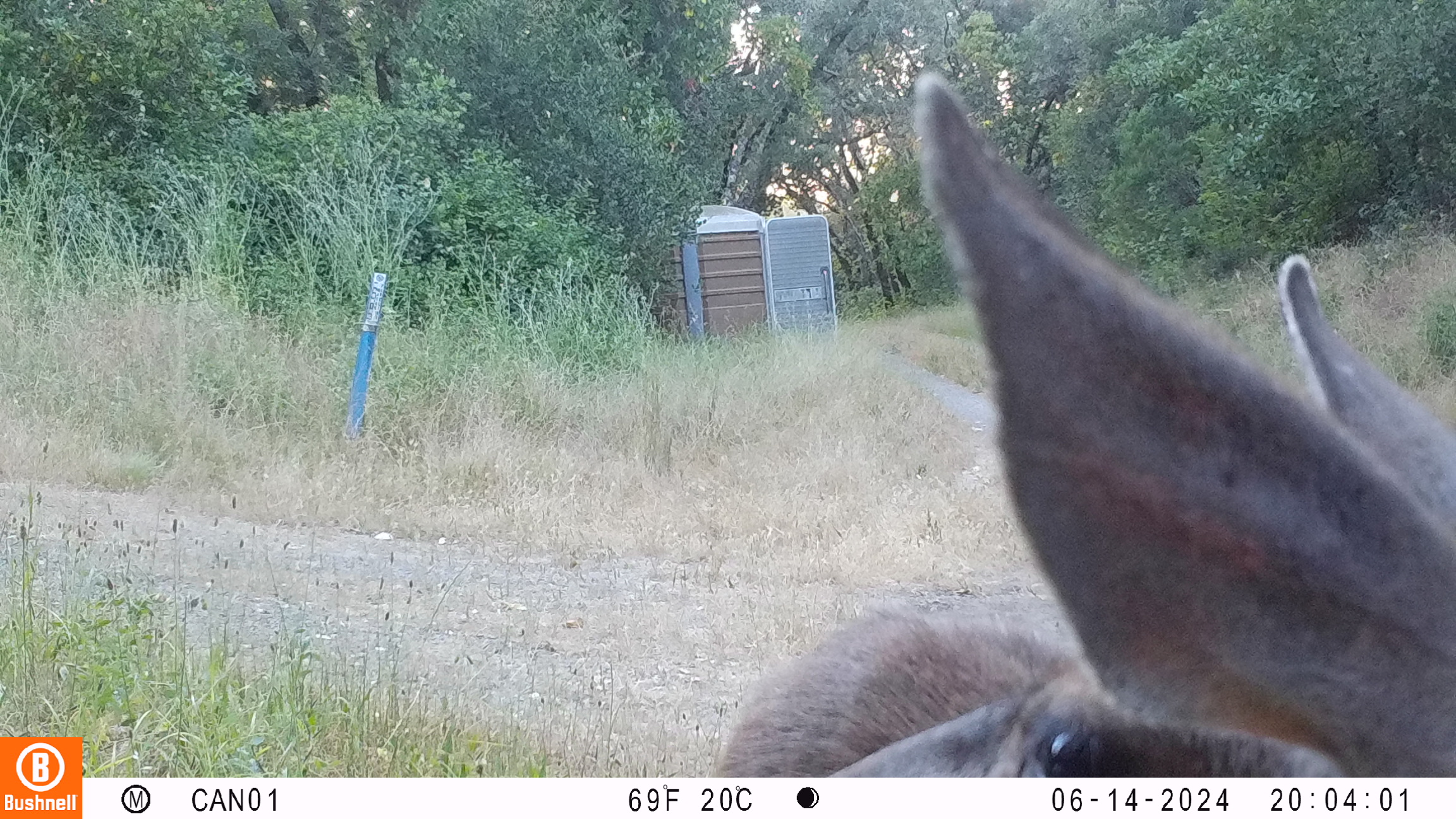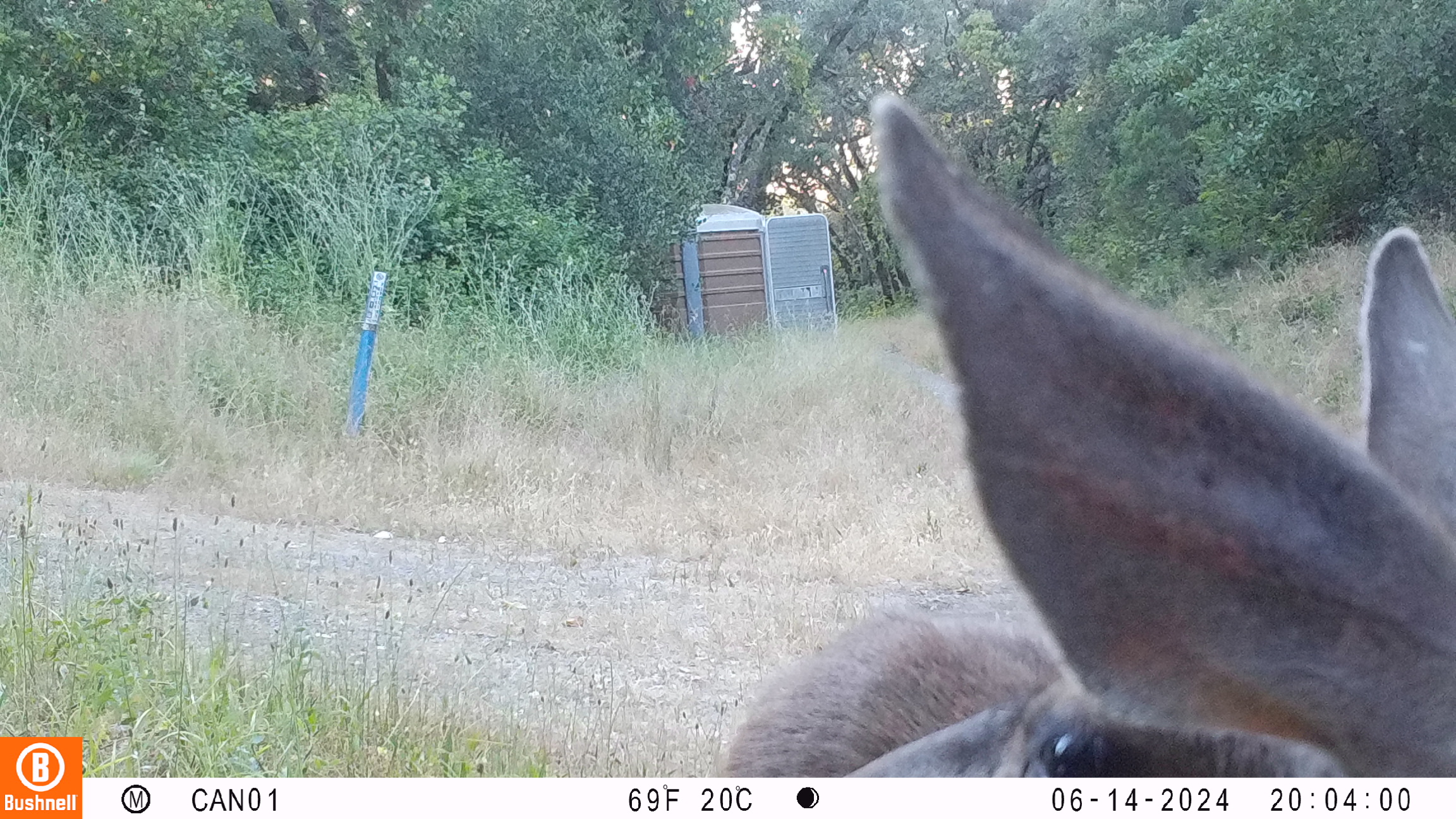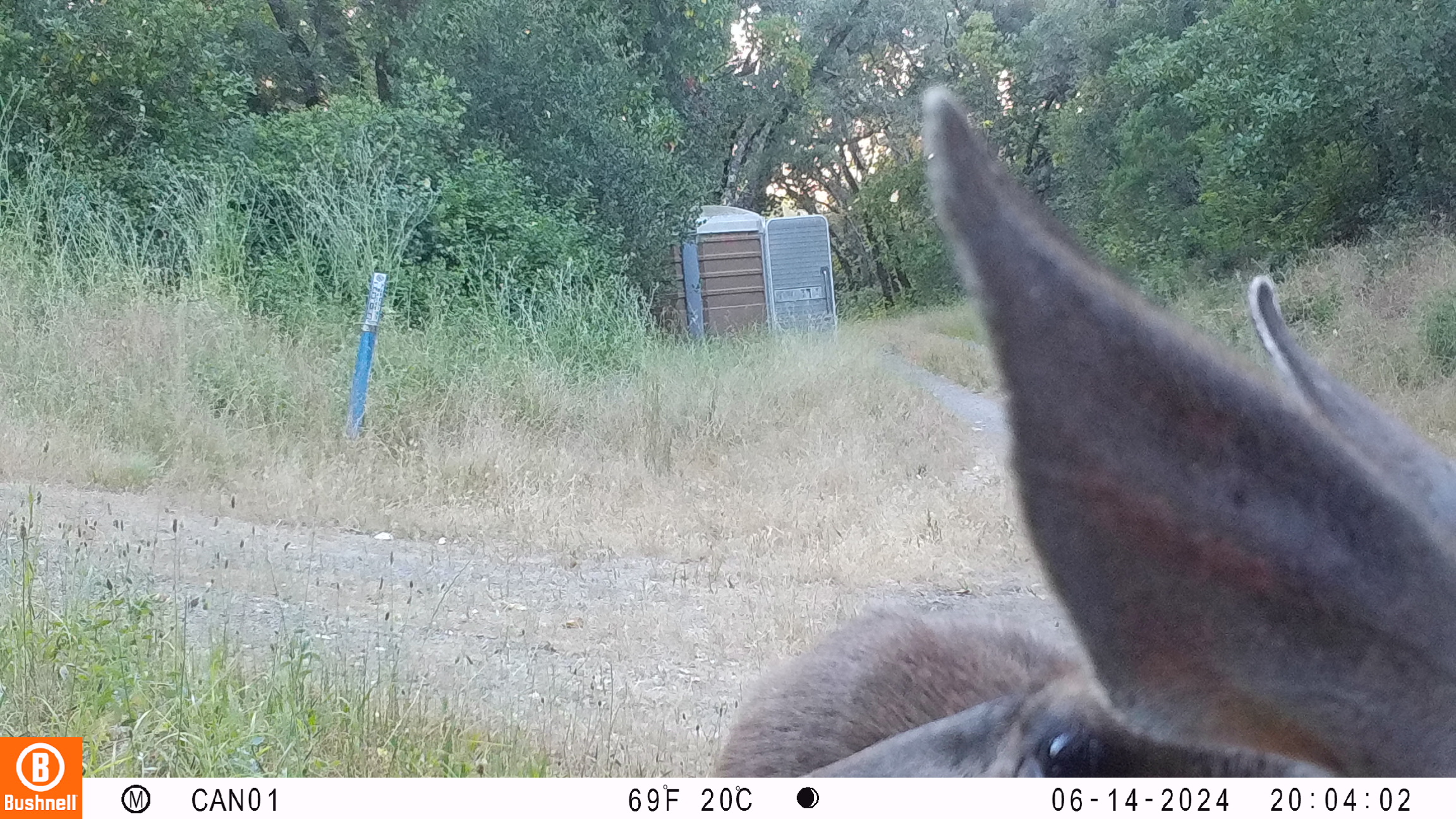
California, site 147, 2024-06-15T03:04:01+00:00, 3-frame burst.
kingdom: Animalia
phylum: Chordata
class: Mammalia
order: Artiodactyla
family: Cervidae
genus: Odocoileus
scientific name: Odocoileus hemionus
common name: mule deer